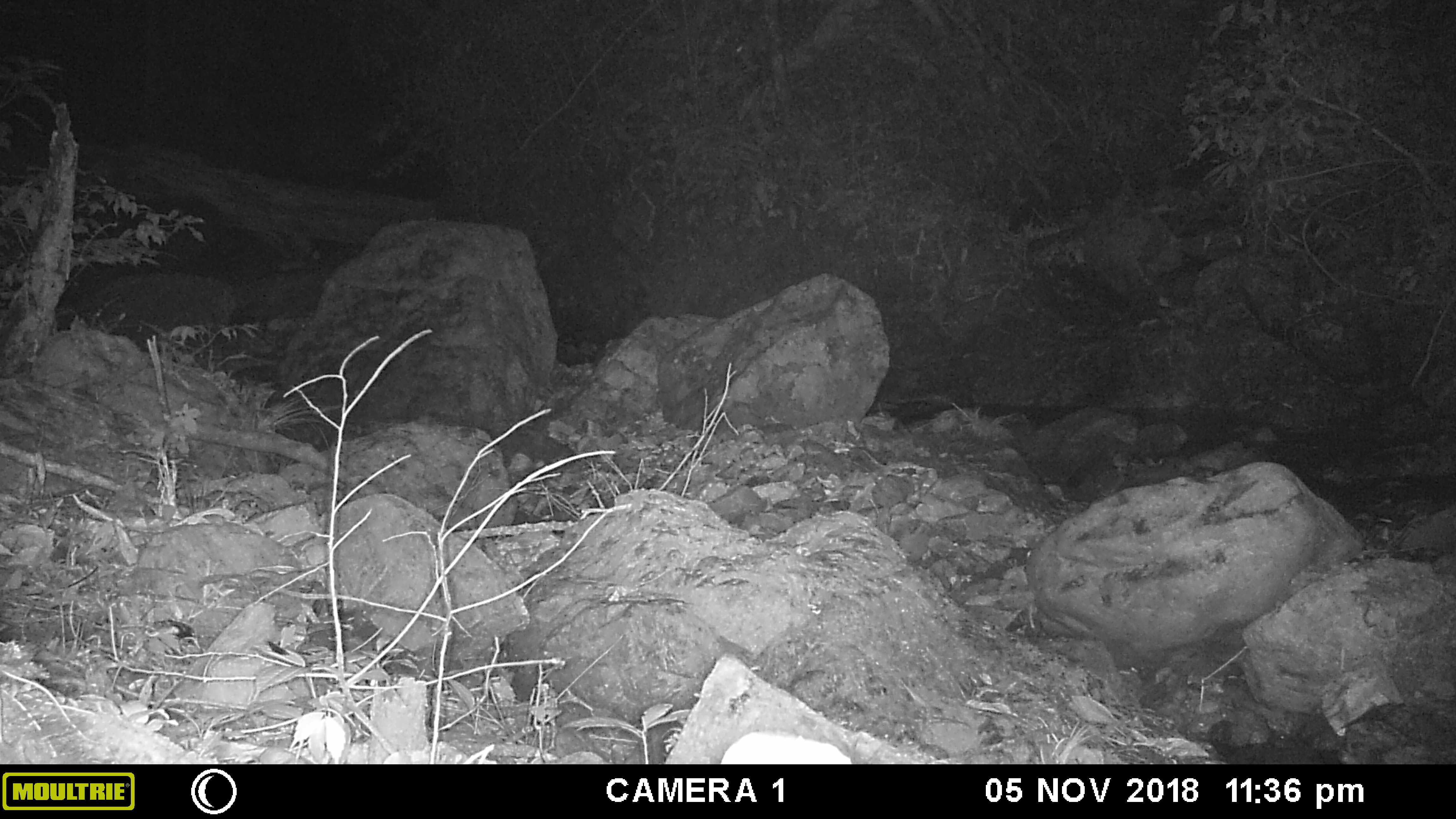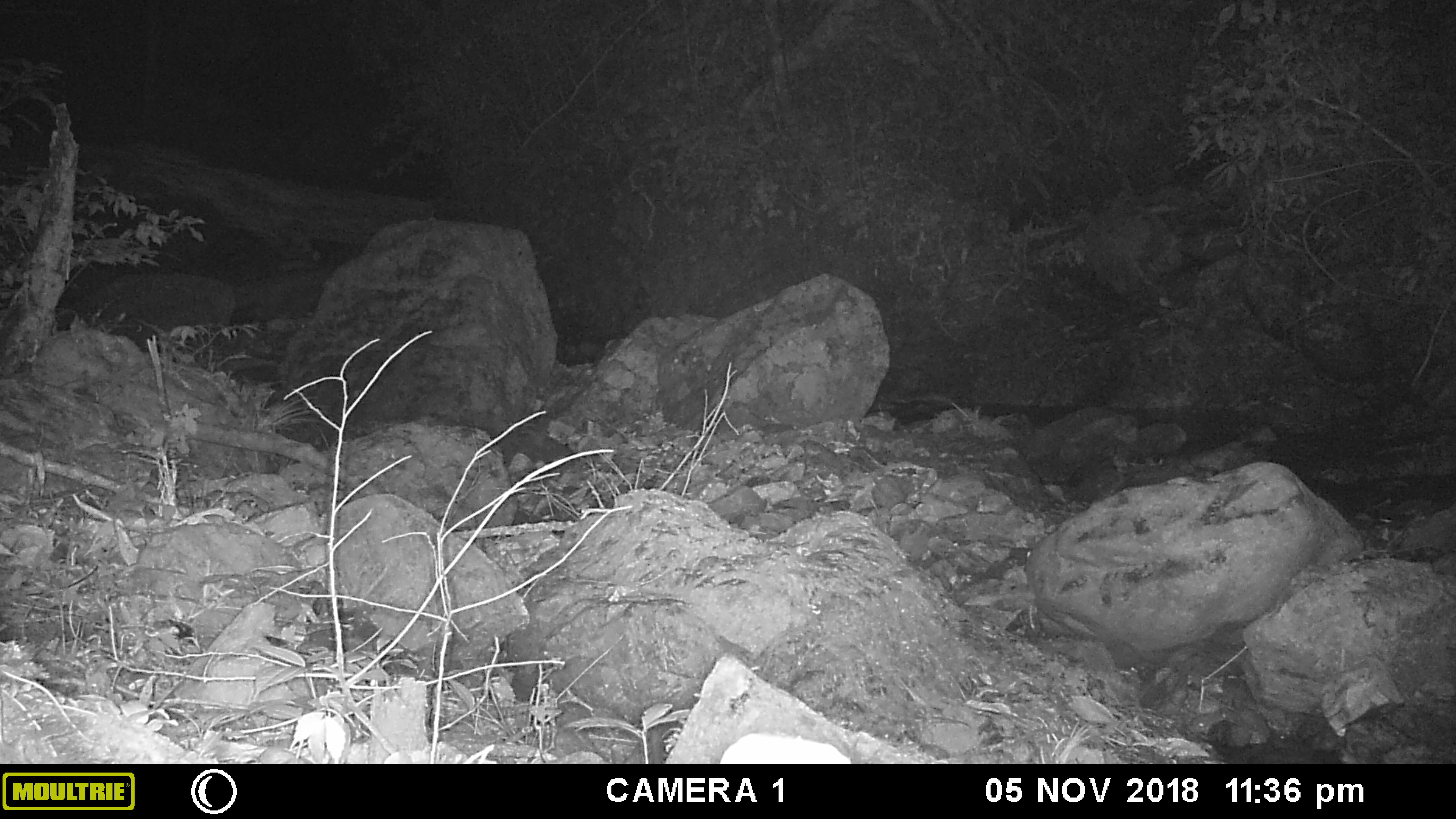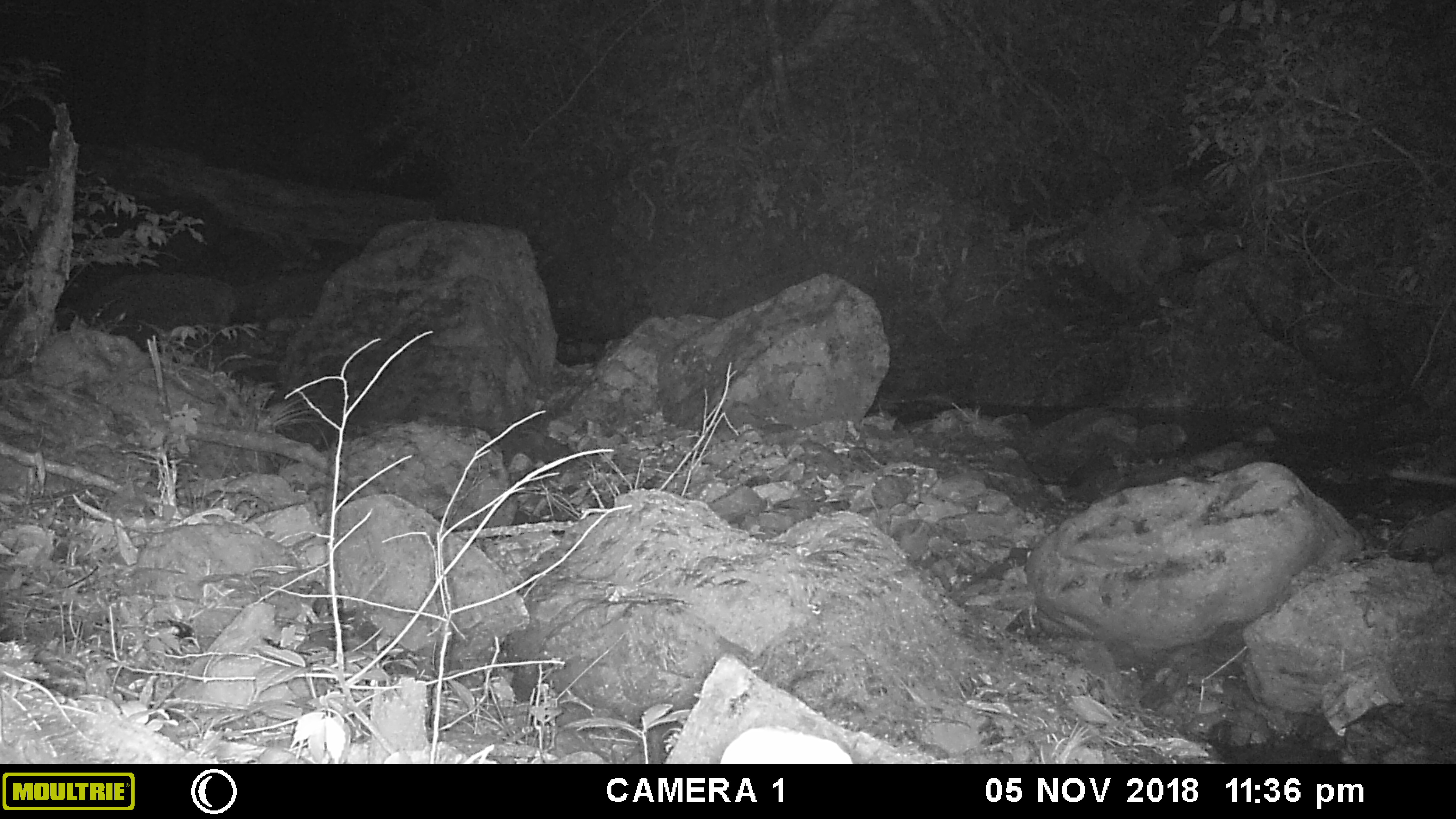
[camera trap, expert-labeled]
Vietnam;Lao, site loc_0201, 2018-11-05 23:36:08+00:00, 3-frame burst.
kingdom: Animalia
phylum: Chordata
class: Mammalia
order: Rodentia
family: Hystricidae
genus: Hystrix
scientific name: Hystrix brachyura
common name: malayan porcupine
Malayan porcupine (Hystrix brachyura). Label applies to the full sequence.